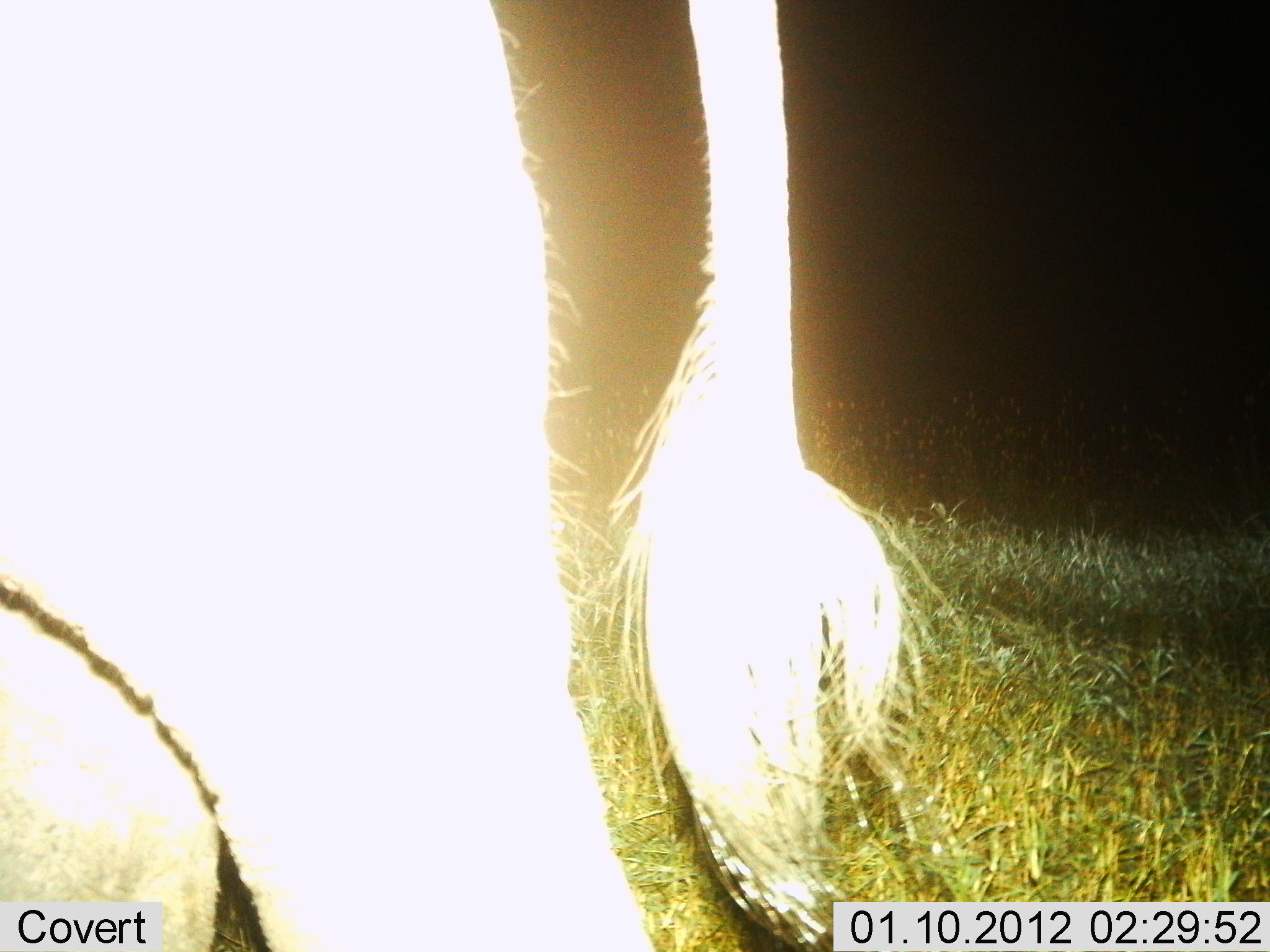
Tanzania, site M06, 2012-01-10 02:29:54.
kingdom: Animalia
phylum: Chordata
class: Mammalia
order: Proboscidea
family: Elephantidae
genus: Loxodonta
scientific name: Loxodonta africana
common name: african bush elephant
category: elephant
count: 1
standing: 80%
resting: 0%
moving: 20%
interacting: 0%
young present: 0%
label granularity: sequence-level